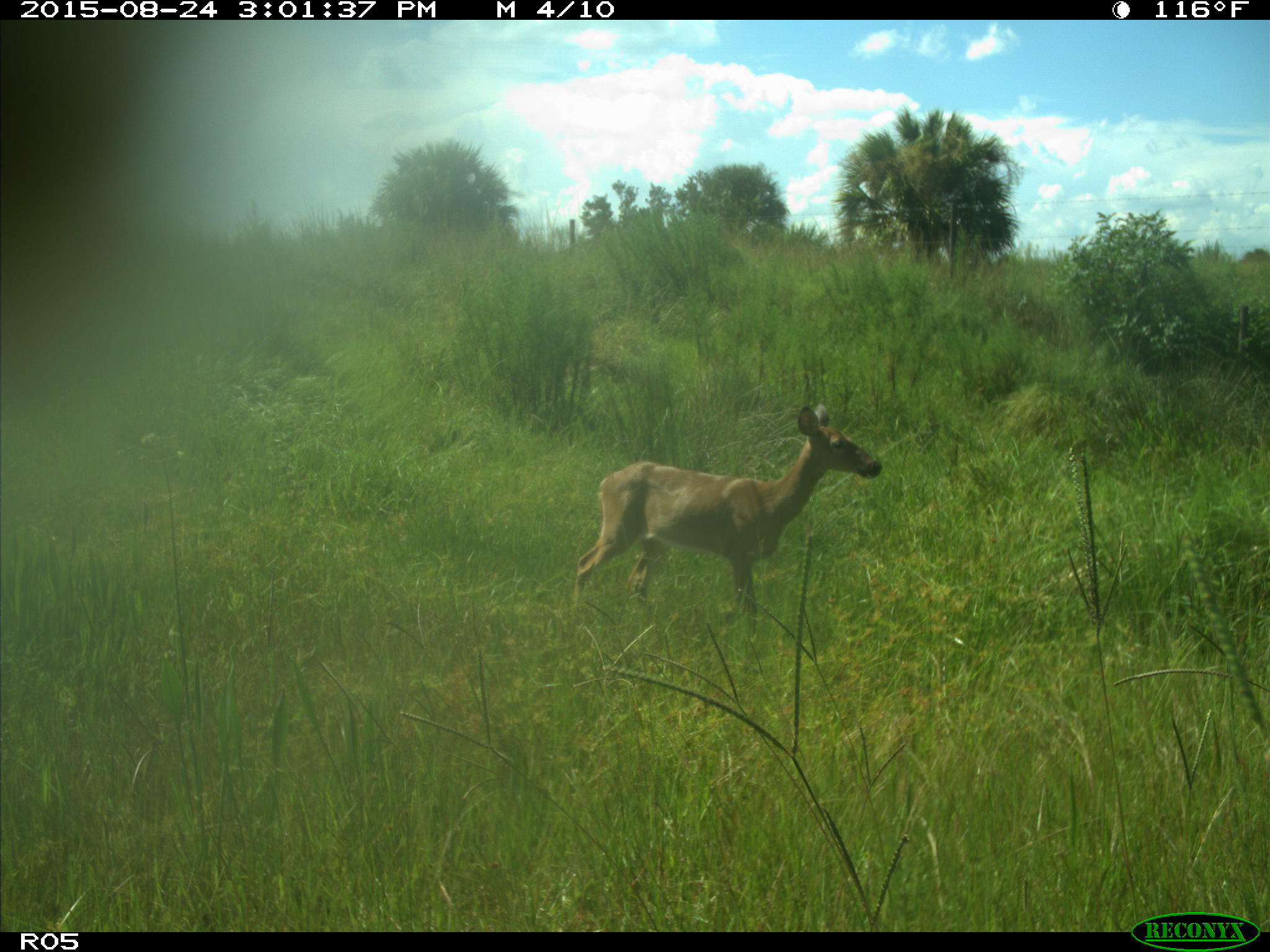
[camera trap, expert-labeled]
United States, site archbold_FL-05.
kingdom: Animalia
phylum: Chordata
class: Mammalia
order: Artiodactyla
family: Cervidae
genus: Odocoileus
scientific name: Odocoileus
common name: deer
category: unidentified deer